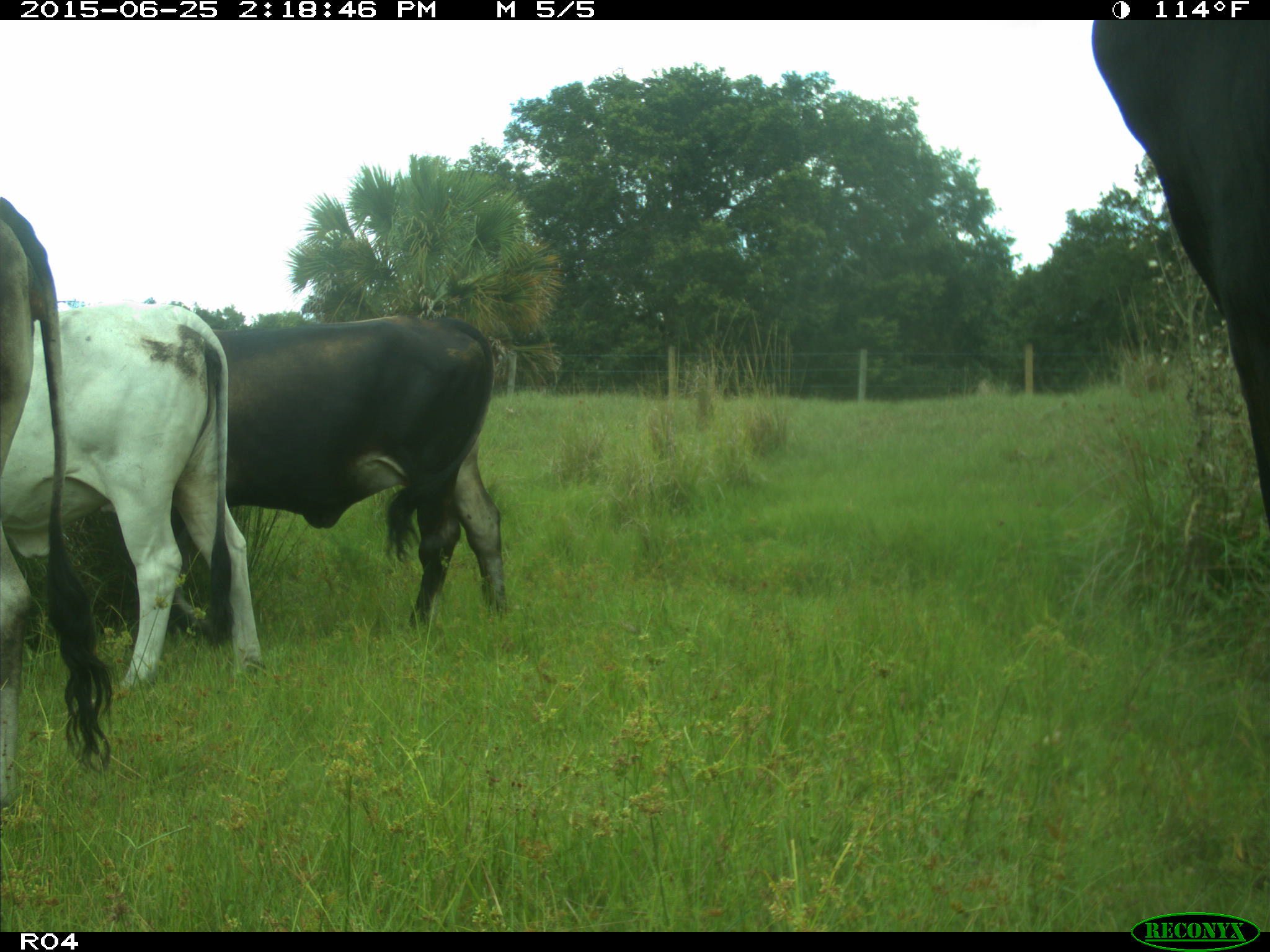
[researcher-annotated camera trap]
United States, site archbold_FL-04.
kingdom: Animalia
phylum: Chordata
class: Mammalia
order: Artiodactyla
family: Bovidae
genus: Bos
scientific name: Bos taurus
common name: domestic cow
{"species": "Bos taurus (domestic cow)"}